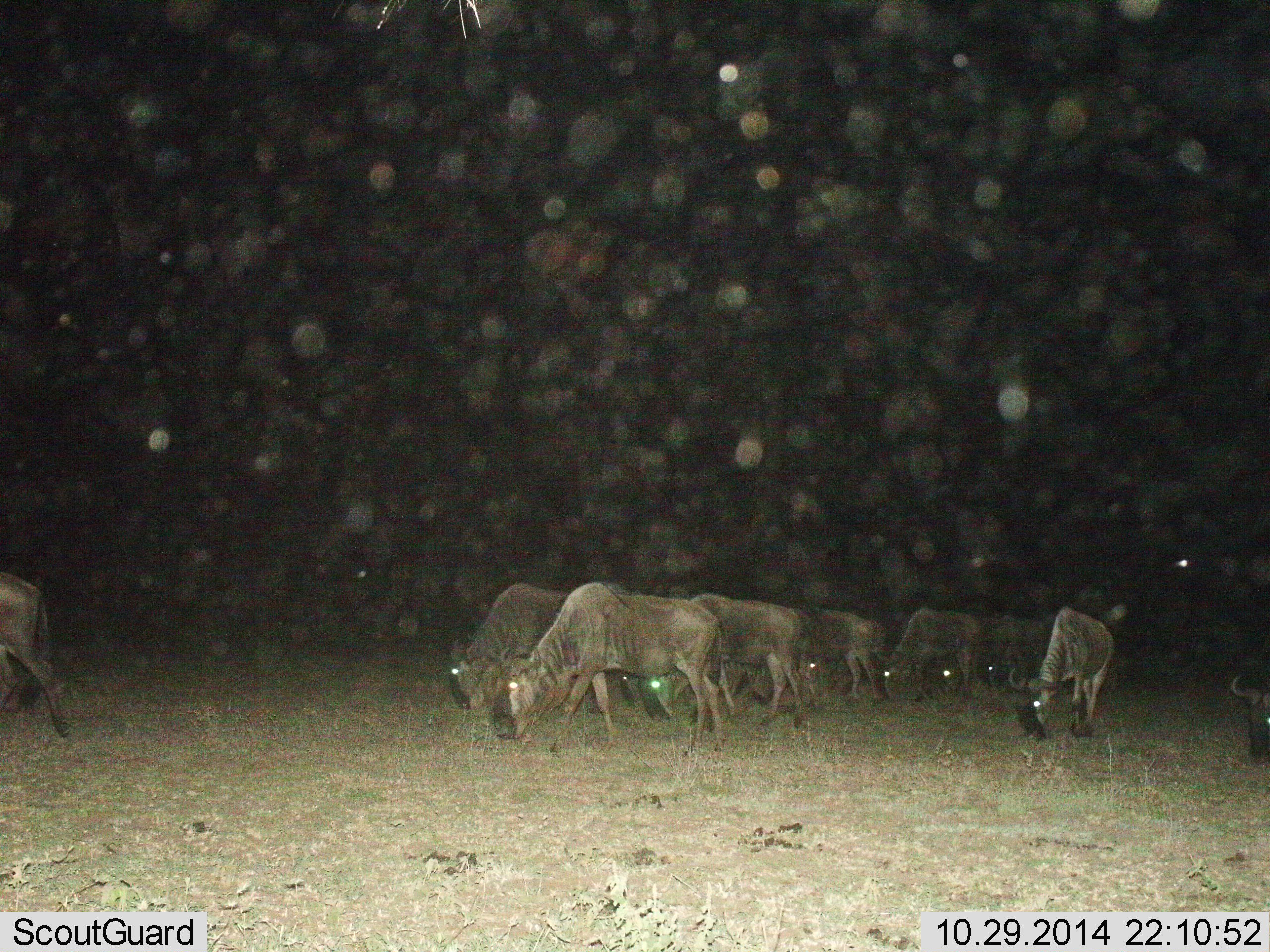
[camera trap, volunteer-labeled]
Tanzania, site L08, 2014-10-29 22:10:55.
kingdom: Animalia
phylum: Chordata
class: Mammalia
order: Artiodactyla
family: Bovidae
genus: Connochaetes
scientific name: Connochaetes taurinus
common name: blue wildebeest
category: wildebeest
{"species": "wildebeest (blue wildebeest) (Connochaetes taurinus)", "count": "11-50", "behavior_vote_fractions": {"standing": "30%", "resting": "10%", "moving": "40%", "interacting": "0%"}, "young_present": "0%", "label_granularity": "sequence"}